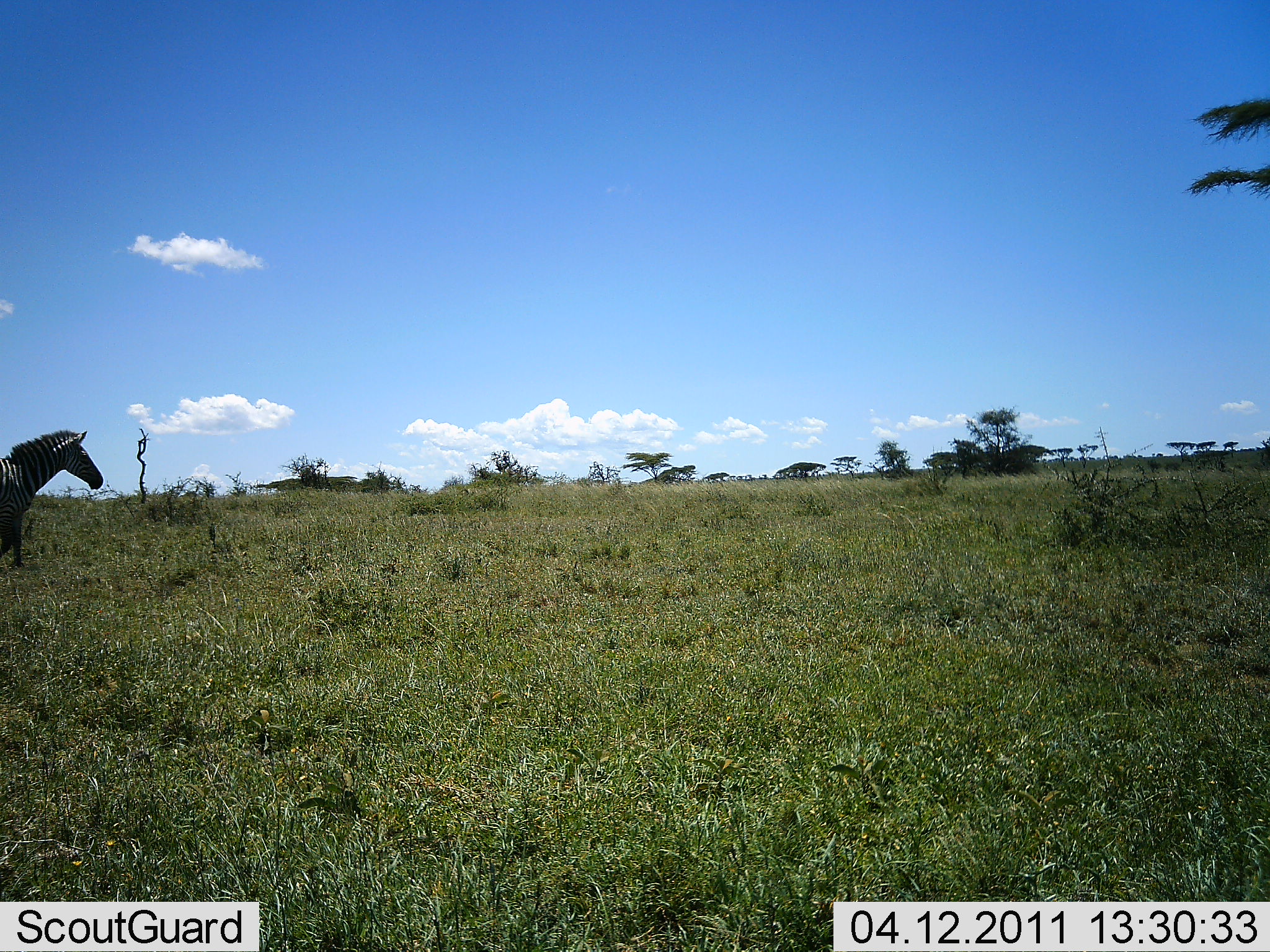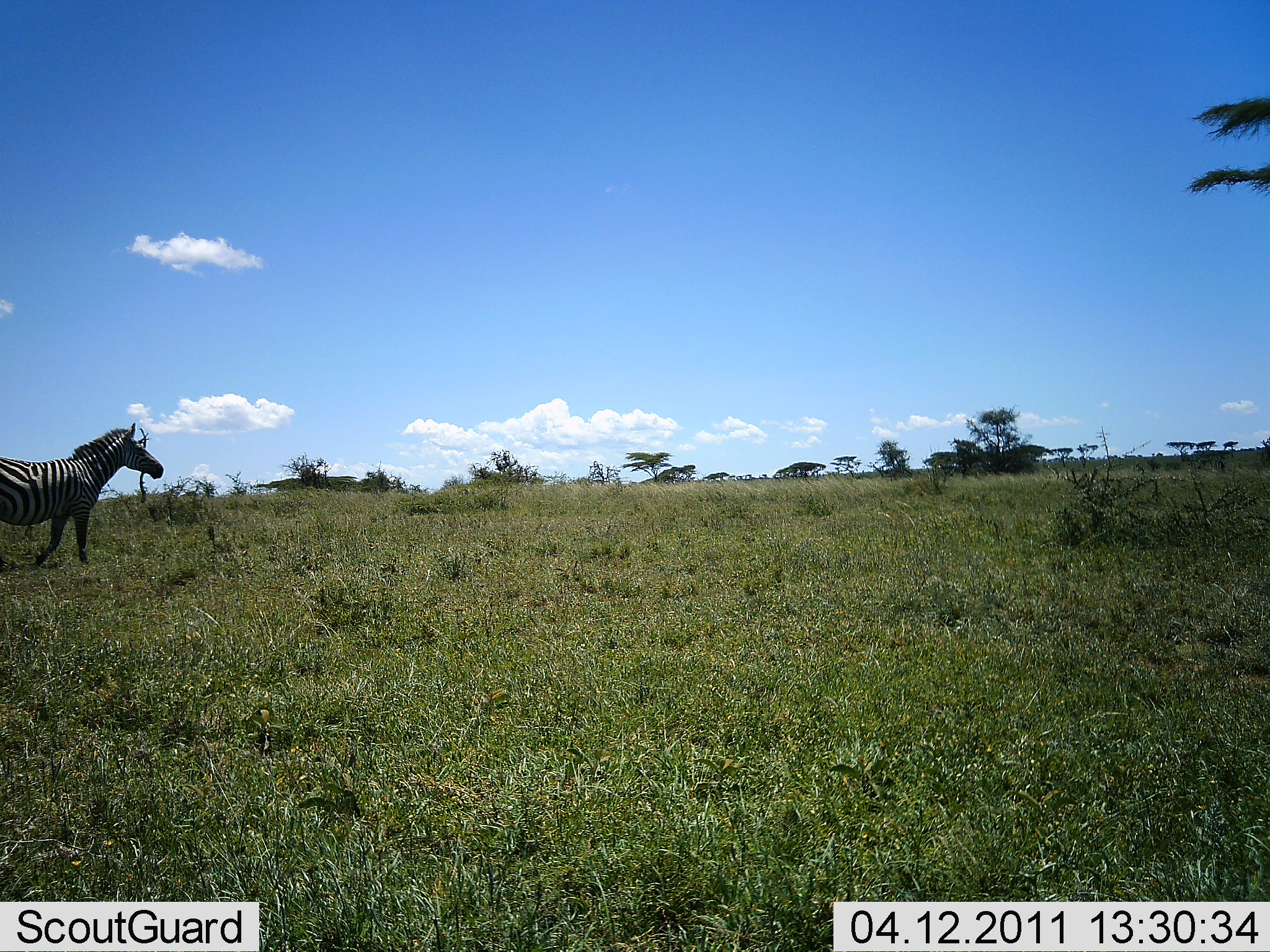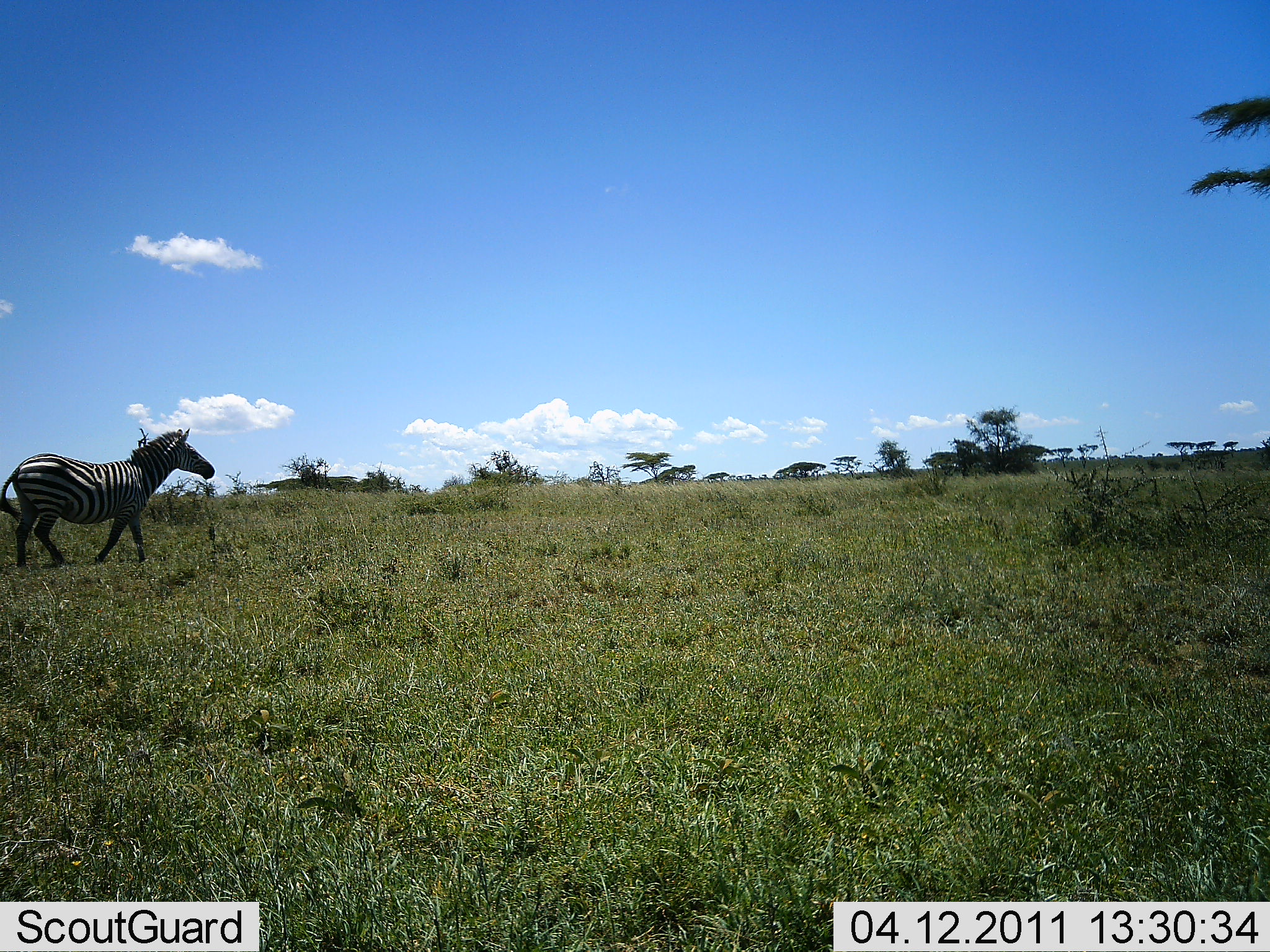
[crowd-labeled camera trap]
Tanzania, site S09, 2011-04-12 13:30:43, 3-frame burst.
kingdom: Animalia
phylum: Chordata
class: Mammalia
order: Perissodactyla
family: Equidae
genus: Equus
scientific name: Equus quagga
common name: plains zebra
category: zebra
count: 1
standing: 10%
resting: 0%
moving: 90%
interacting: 0%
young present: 0%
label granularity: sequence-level